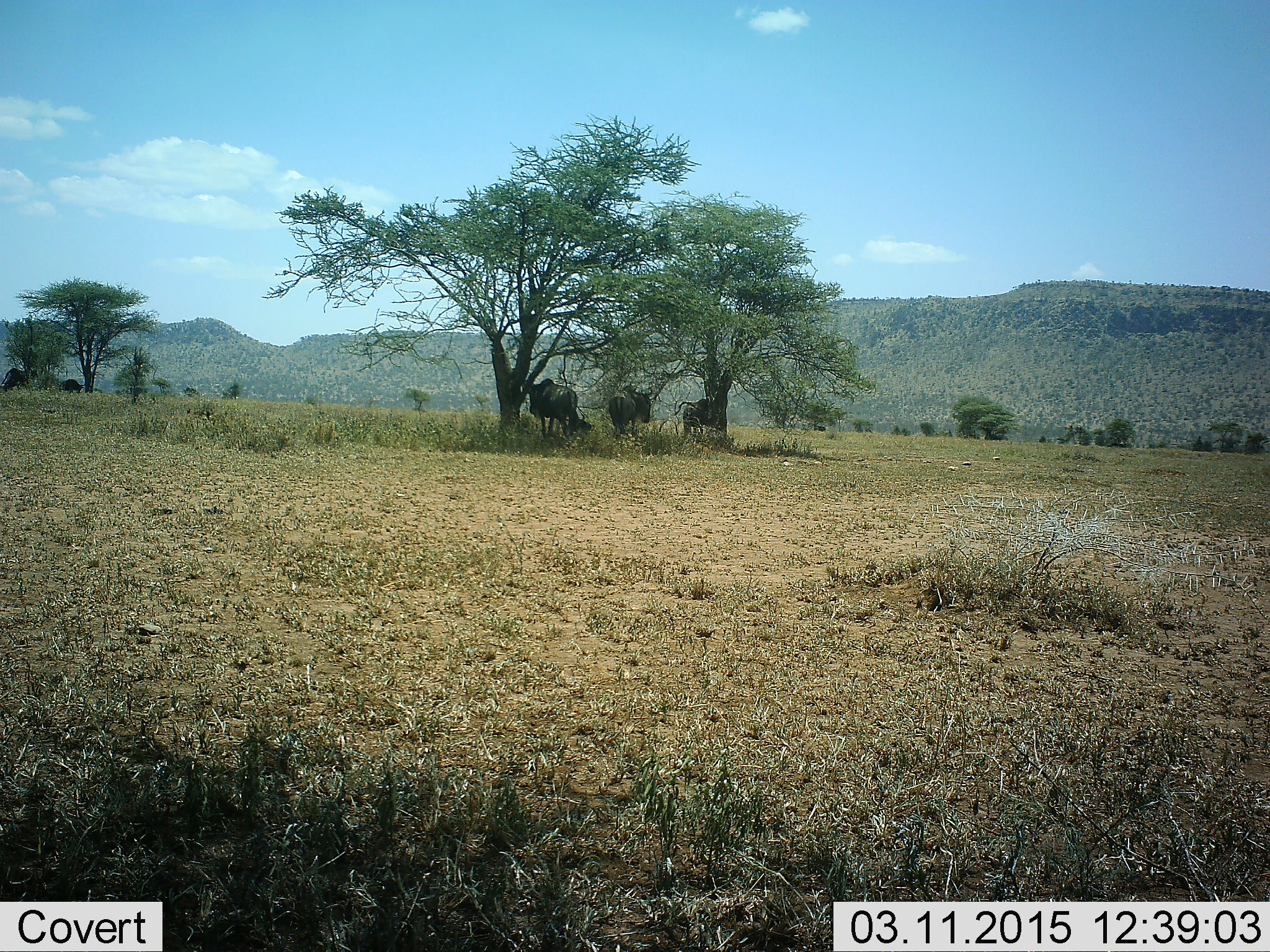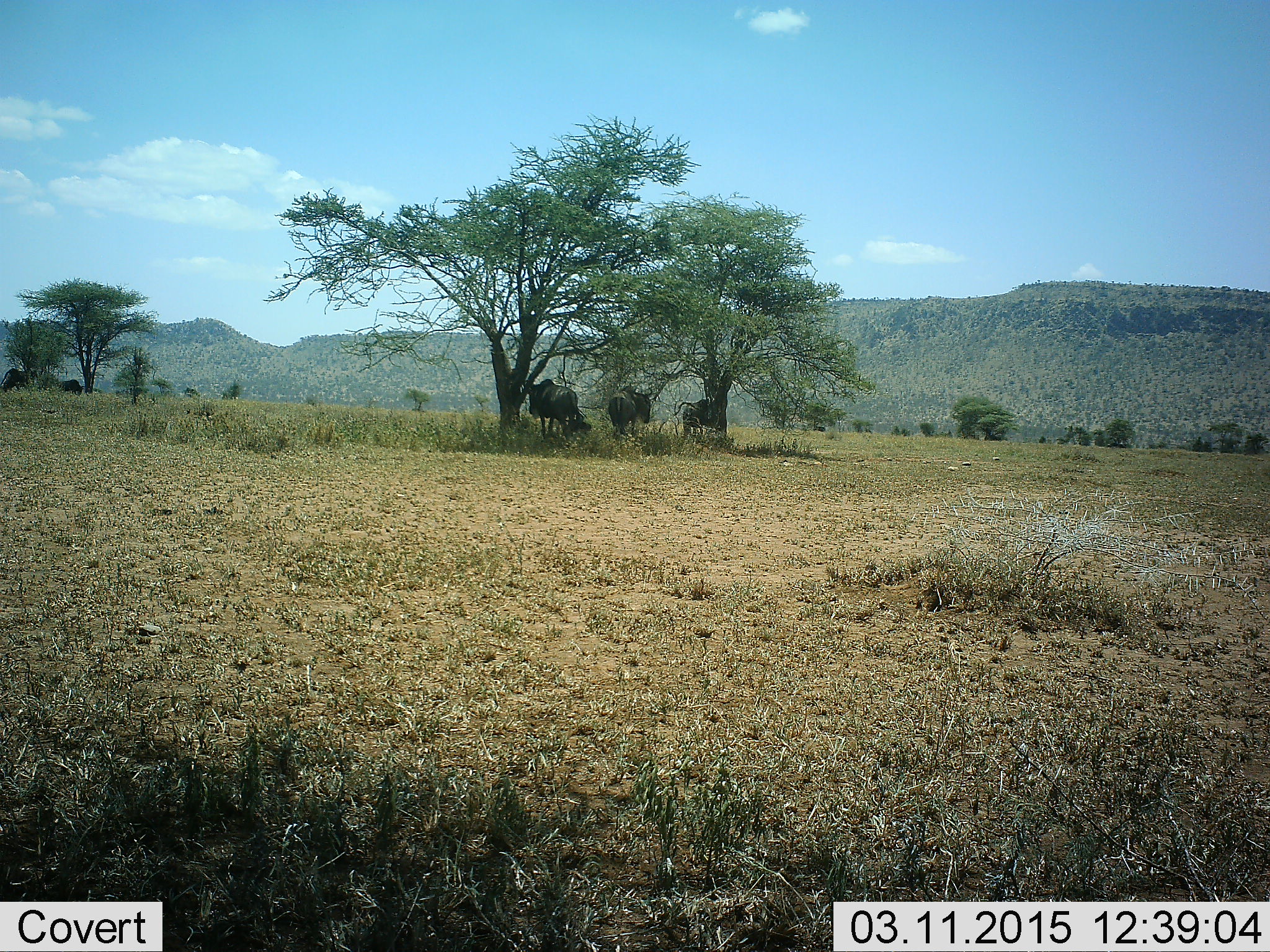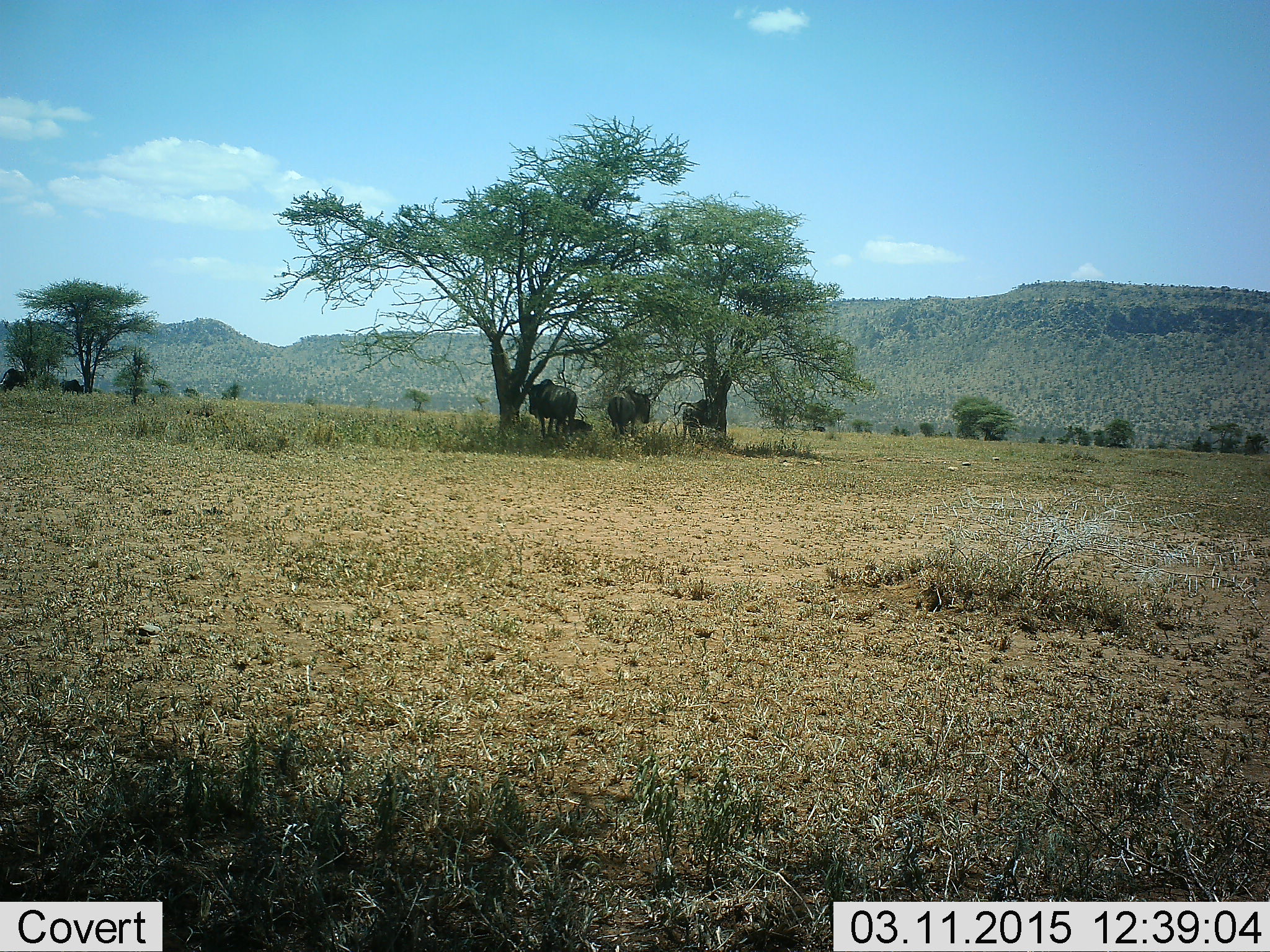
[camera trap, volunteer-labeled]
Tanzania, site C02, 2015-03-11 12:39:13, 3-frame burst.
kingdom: Animalia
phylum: Chordata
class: Mammalia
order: Artiodactyla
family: Bovidae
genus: Connochaetes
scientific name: Connochaetes taurinus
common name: blue wildebeest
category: wildebeest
Wildebeest (blue wildebeest) (Connochaetes taurinus), count 3. Behavior (volunteer vote fractions): standing 80%, resting 30%, moving 0%, interacting 0%. Young present (vote fraction): 0%. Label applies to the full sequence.